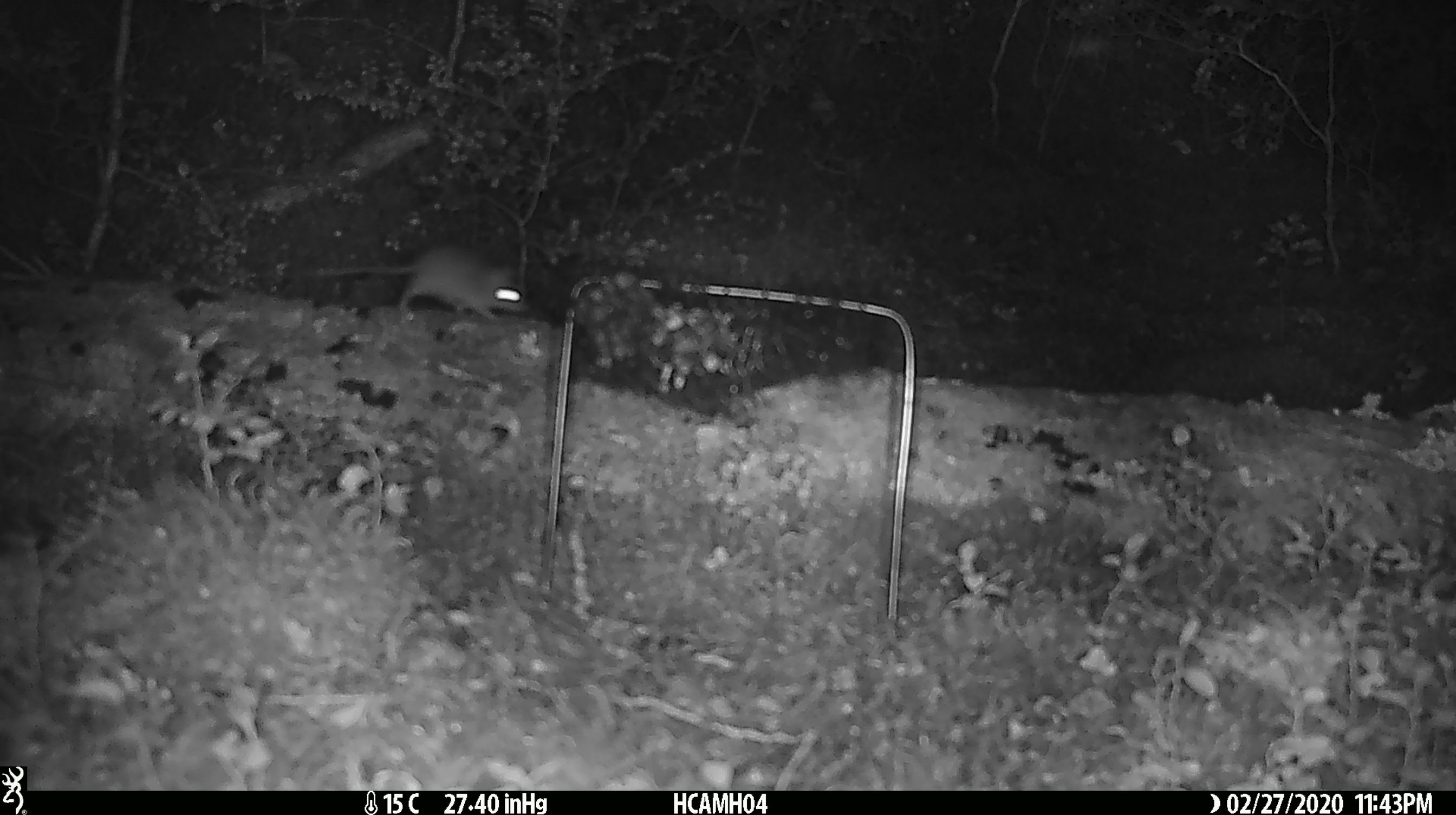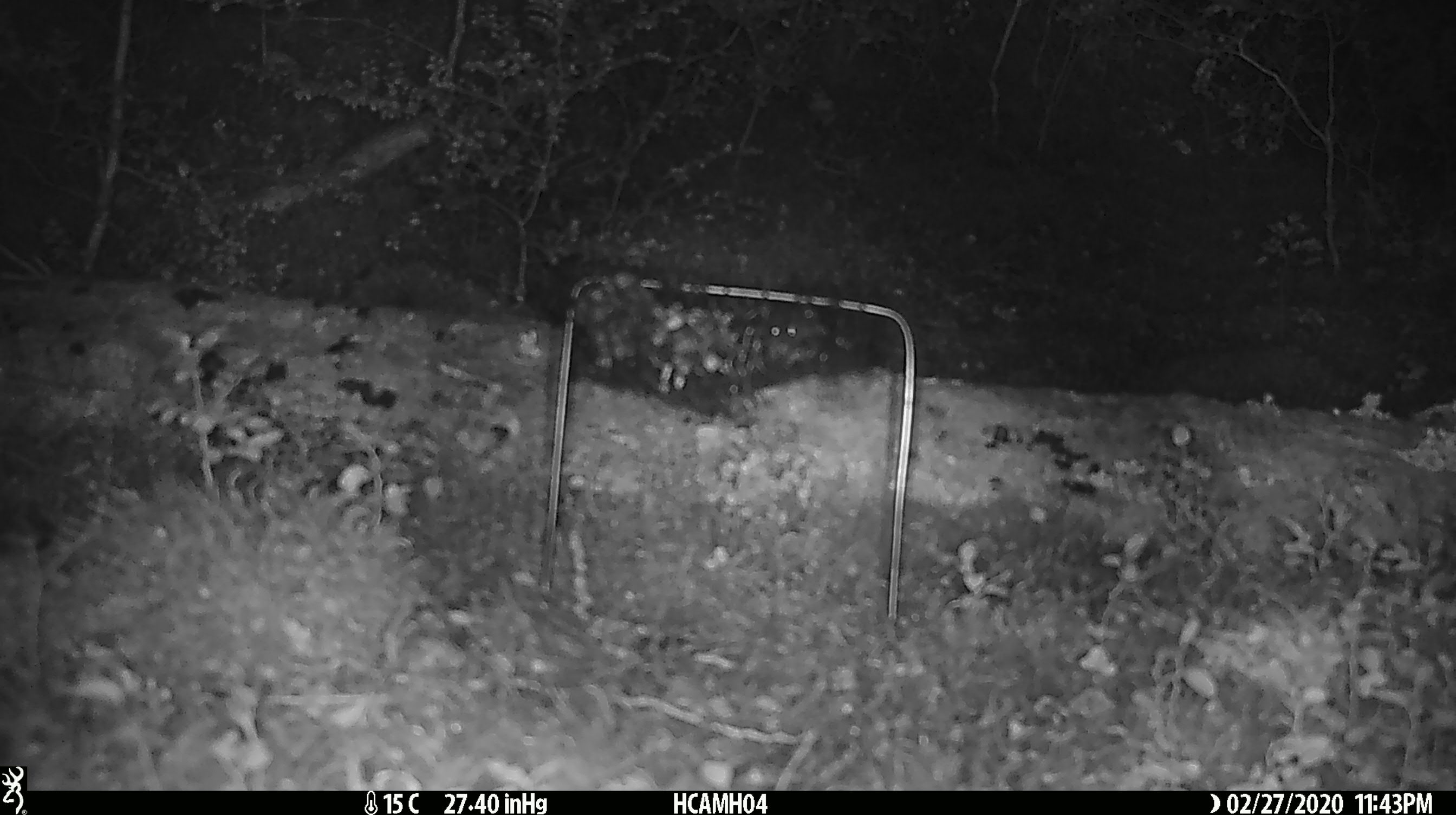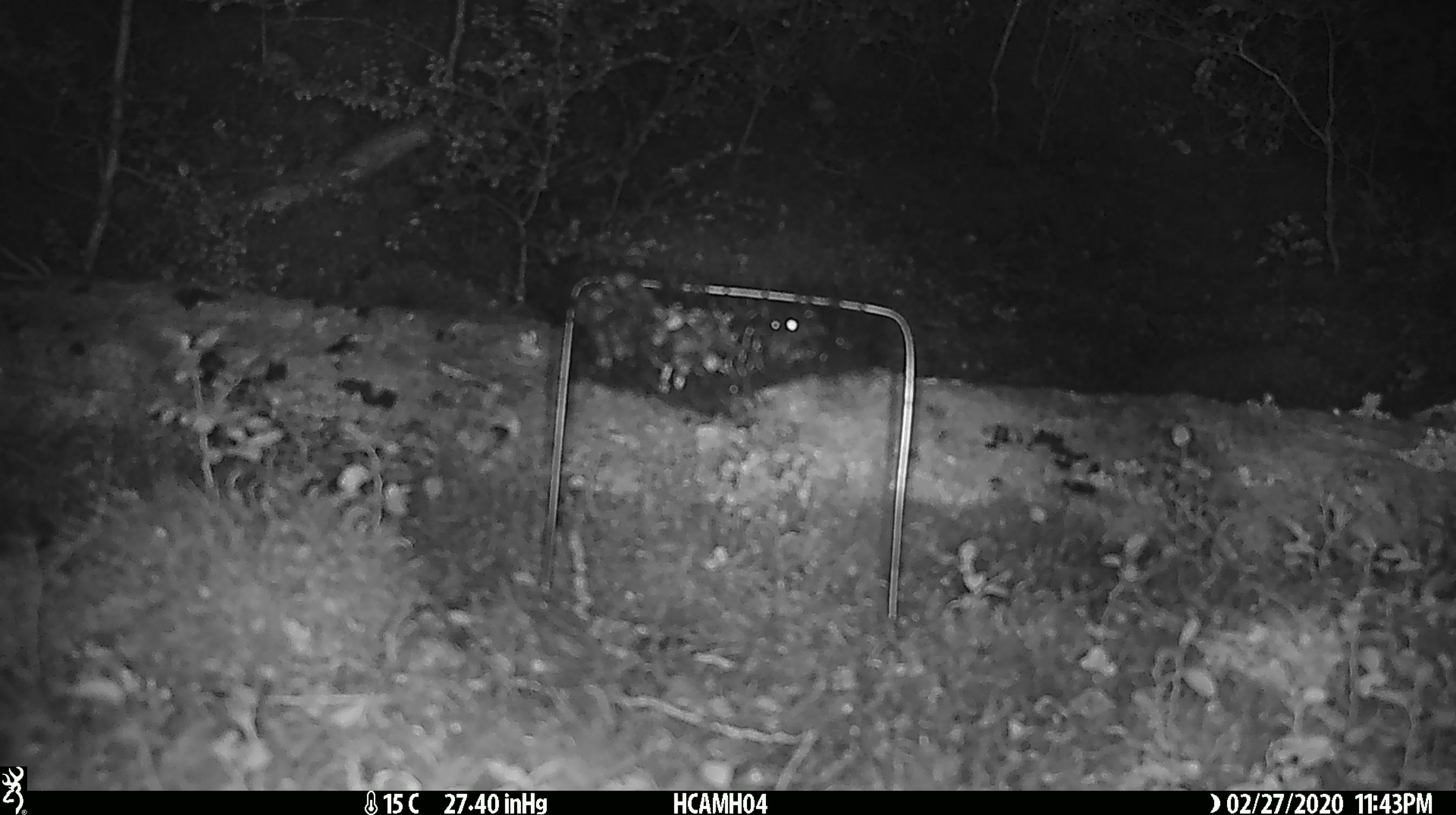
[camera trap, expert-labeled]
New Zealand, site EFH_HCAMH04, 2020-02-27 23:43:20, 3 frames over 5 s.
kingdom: Animalia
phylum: Chordata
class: Mammalia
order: Rodentia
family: Muridae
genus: Mus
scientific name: Mus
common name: mouse